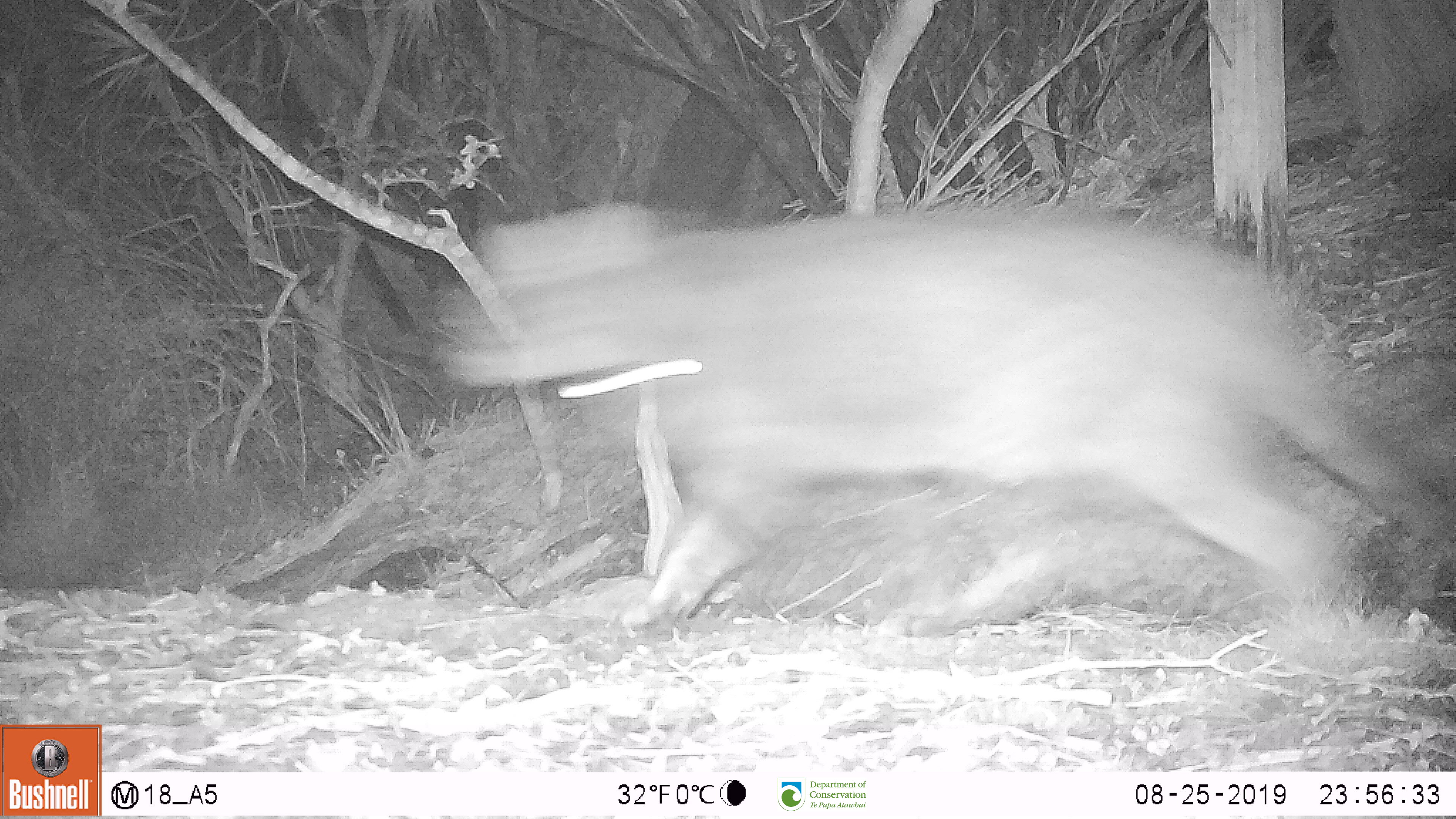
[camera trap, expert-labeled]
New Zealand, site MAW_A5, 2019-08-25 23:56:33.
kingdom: Animalia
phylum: Chordata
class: Mammalia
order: Carnivora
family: Felidae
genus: Felis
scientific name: Felis catus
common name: domestic cat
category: cat